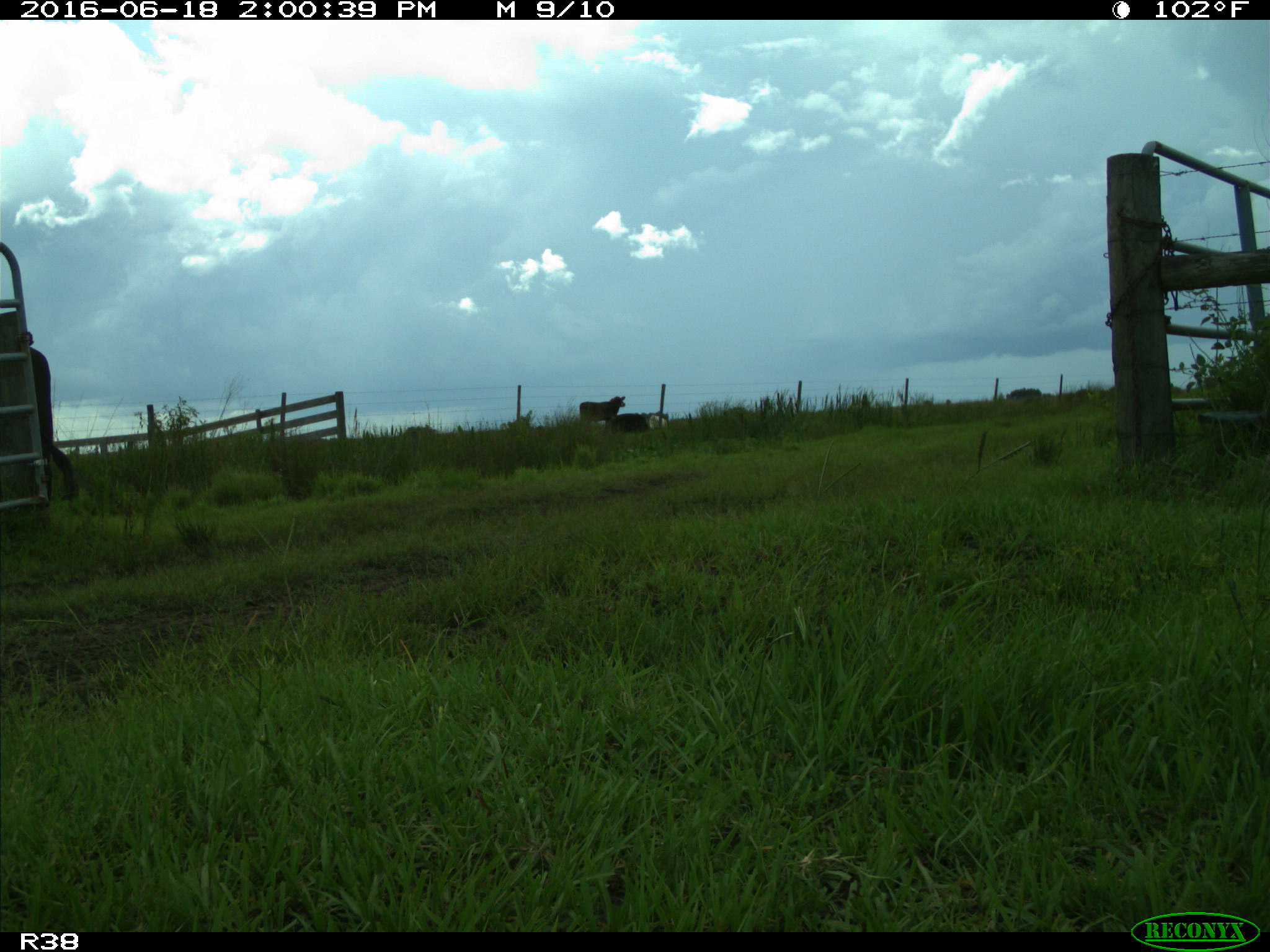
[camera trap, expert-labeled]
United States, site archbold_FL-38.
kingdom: Animalia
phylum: Chordata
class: Mammalia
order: Artiodactyla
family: Bovidae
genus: Bos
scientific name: Bos taurus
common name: domestic cow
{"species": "Bos taurus (domestic cow)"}